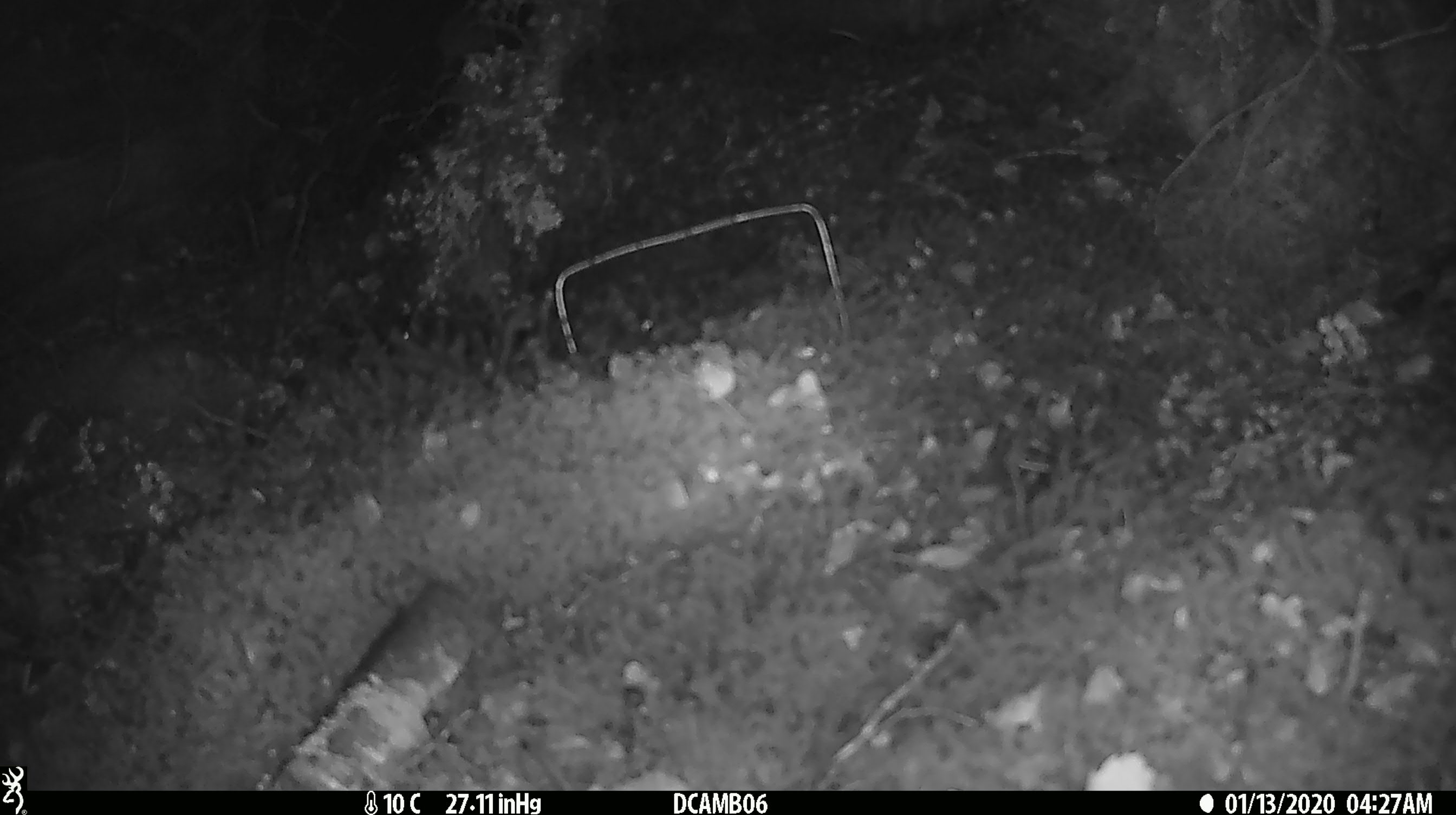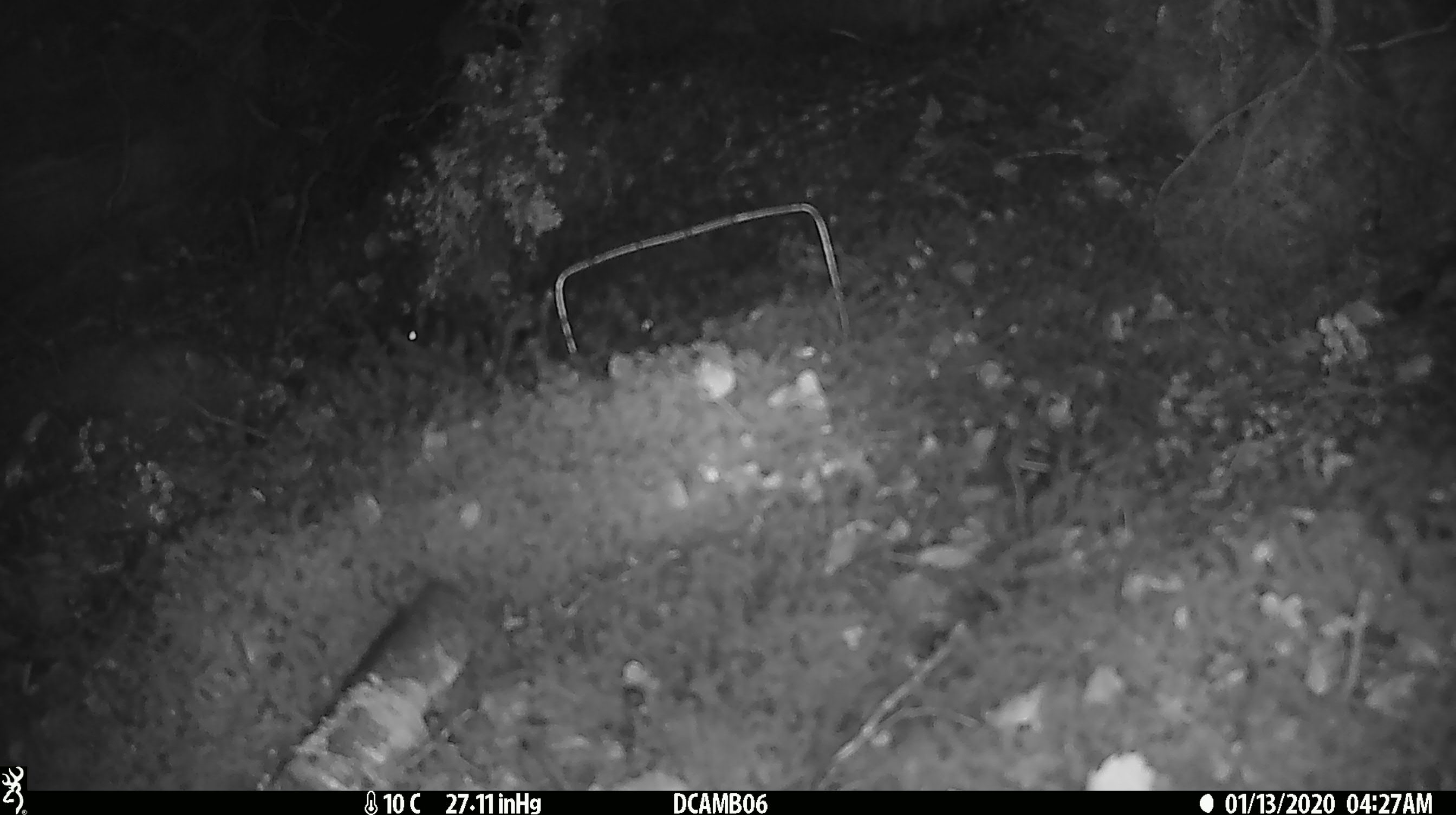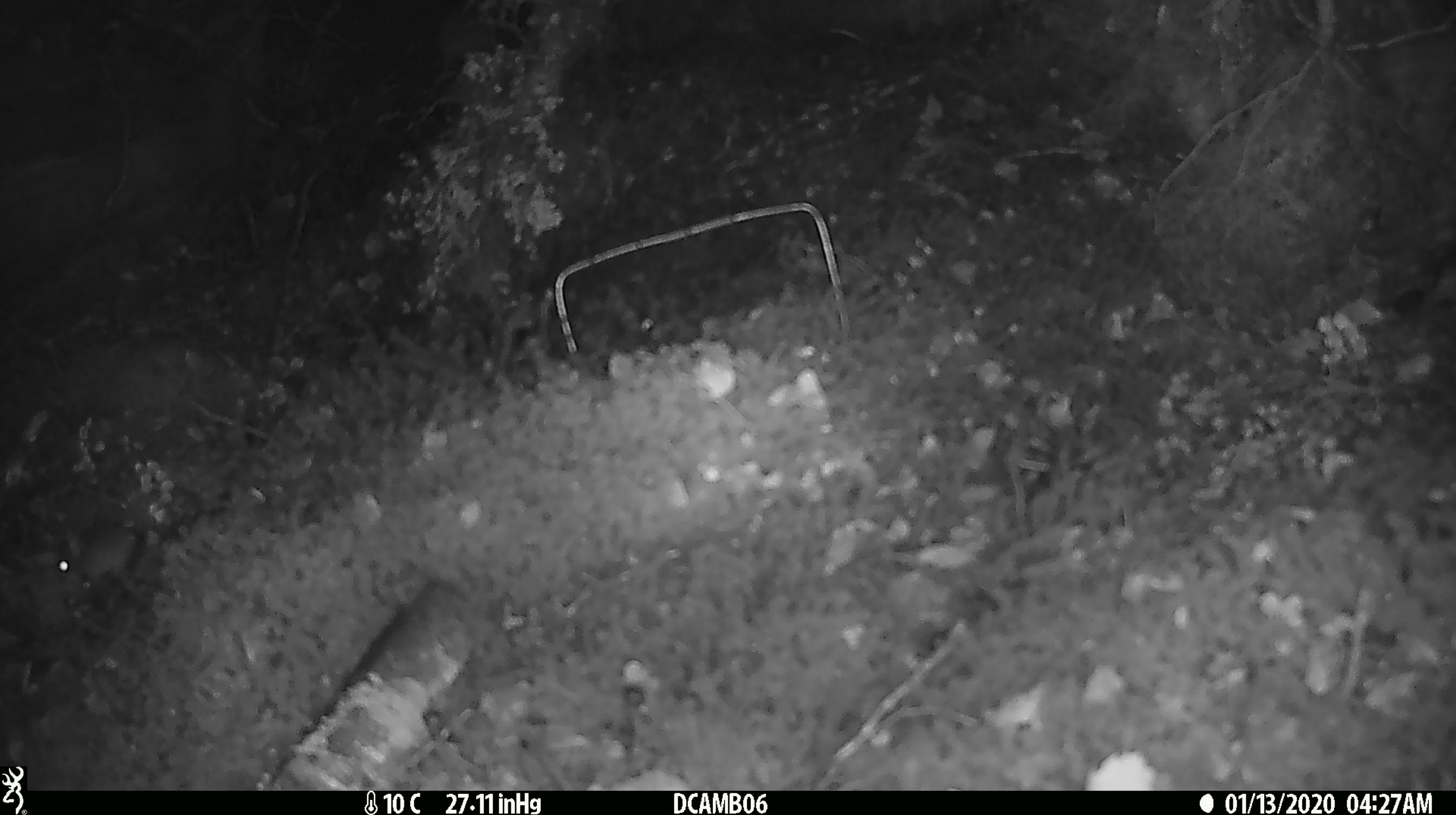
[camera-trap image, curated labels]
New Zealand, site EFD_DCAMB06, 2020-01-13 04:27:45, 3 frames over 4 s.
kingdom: Animalia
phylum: Chordata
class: Mammalia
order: Rodentia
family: Muridae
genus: Mus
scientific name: Mus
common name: mouse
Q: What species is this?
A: Mouse (Mus).